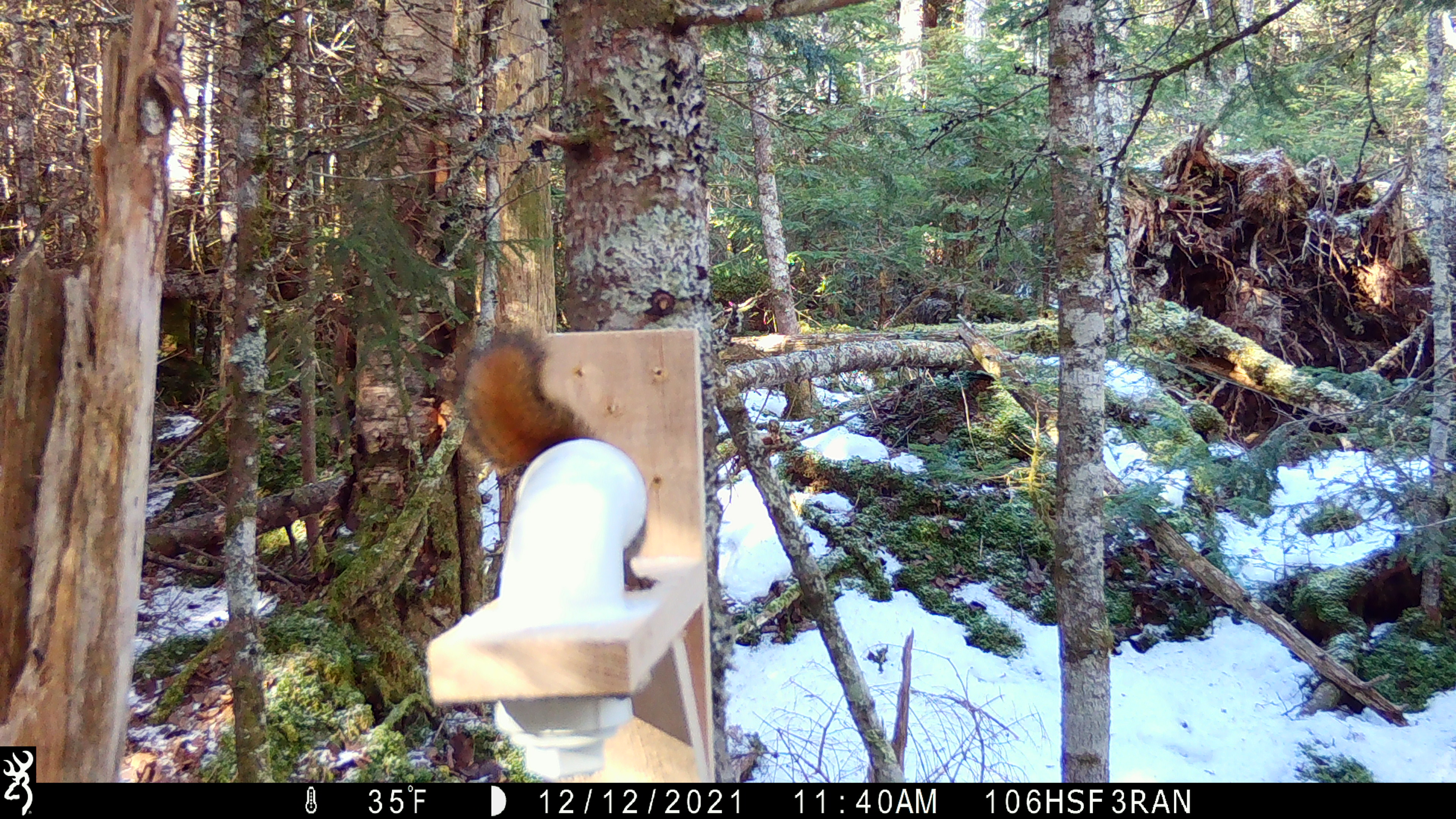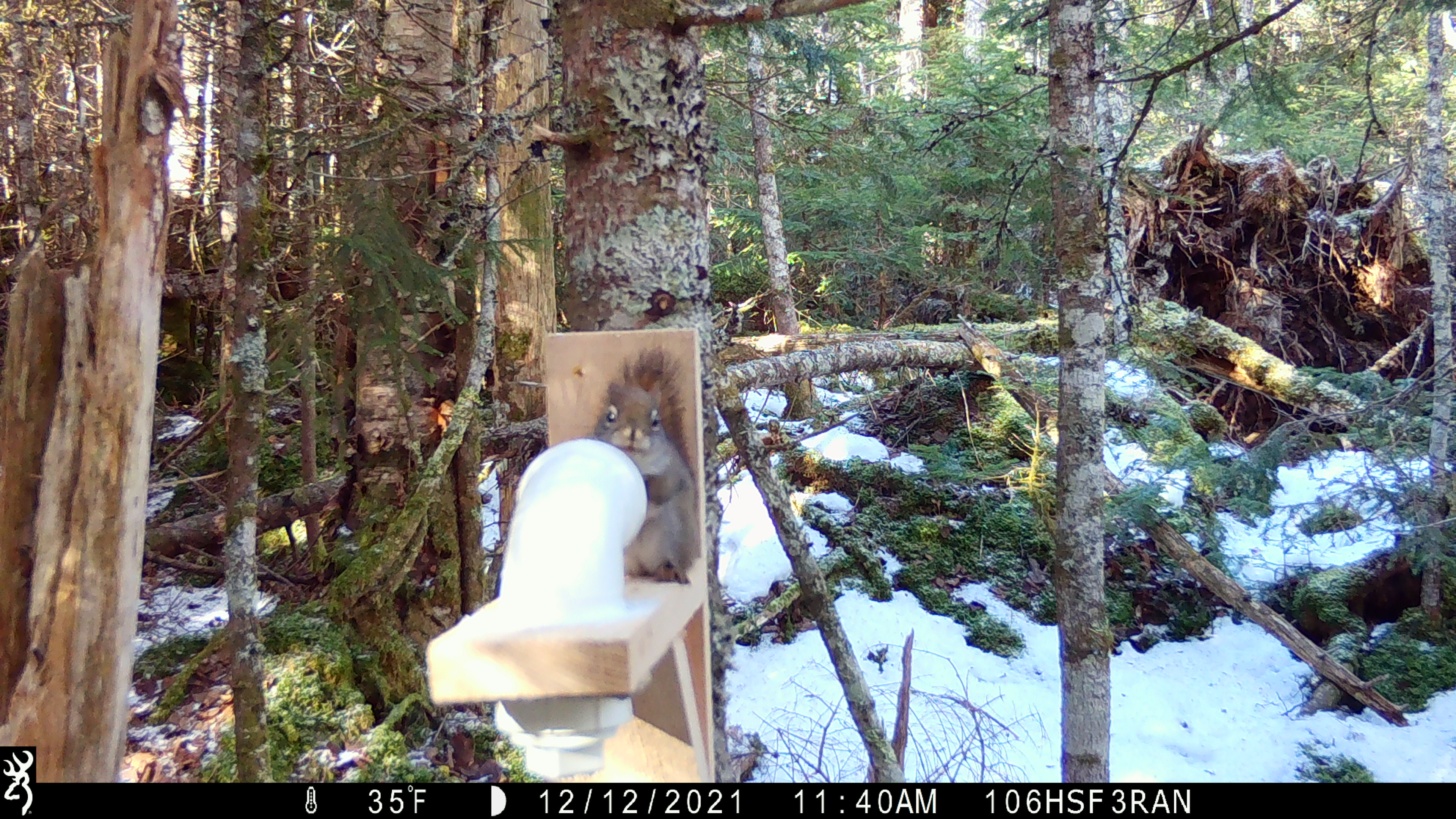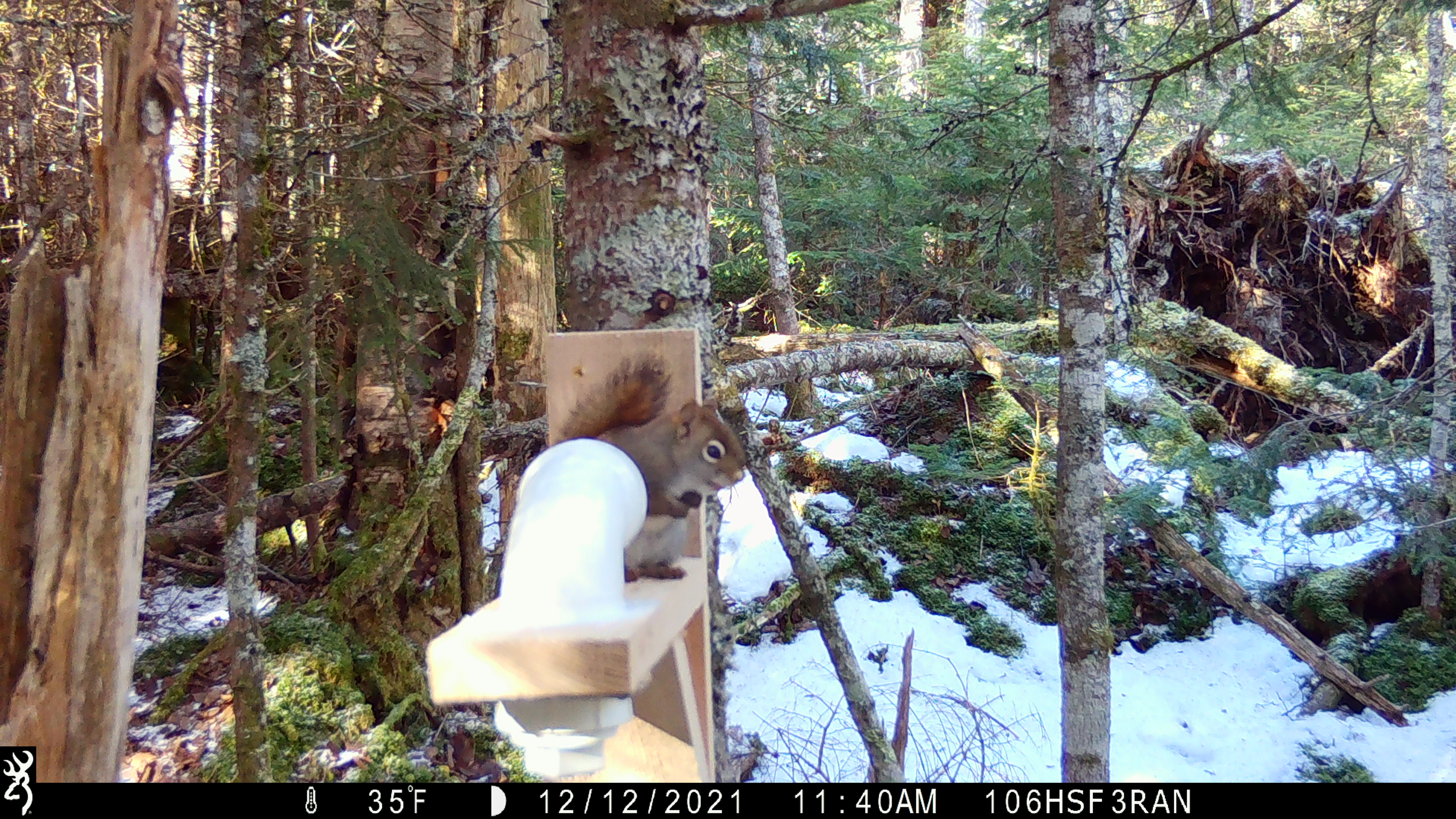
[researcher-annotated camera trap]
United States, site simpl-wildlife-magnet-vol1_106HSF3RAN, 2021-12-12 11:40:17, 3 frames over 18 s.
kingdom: Animalia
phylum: Chordata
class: Mammalia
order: Rodentia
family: Sciuridae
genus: Tamiasciurus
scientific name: Tamiasciurus hudsonicus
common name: red squirrel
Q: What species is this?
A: Red squirrel (Tamiasciurus hudsonicus).